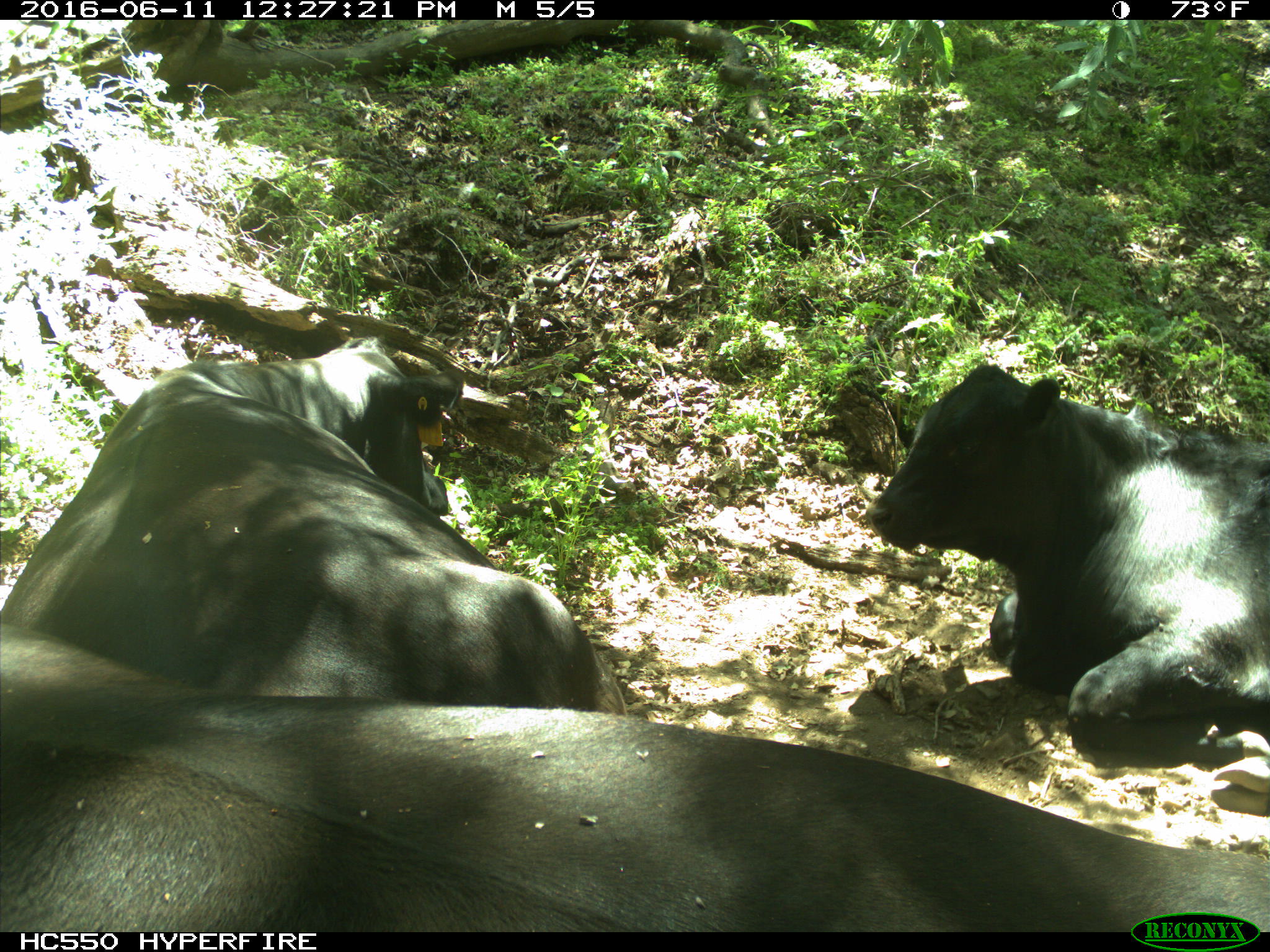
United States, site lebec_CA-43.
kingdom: Animalia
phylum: Chordata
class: Mammalia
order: Artiodactyla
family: Bovidae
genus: Bos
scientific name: Bos taurus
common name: domestic cow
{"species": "Bos taurus (domestic cow)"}